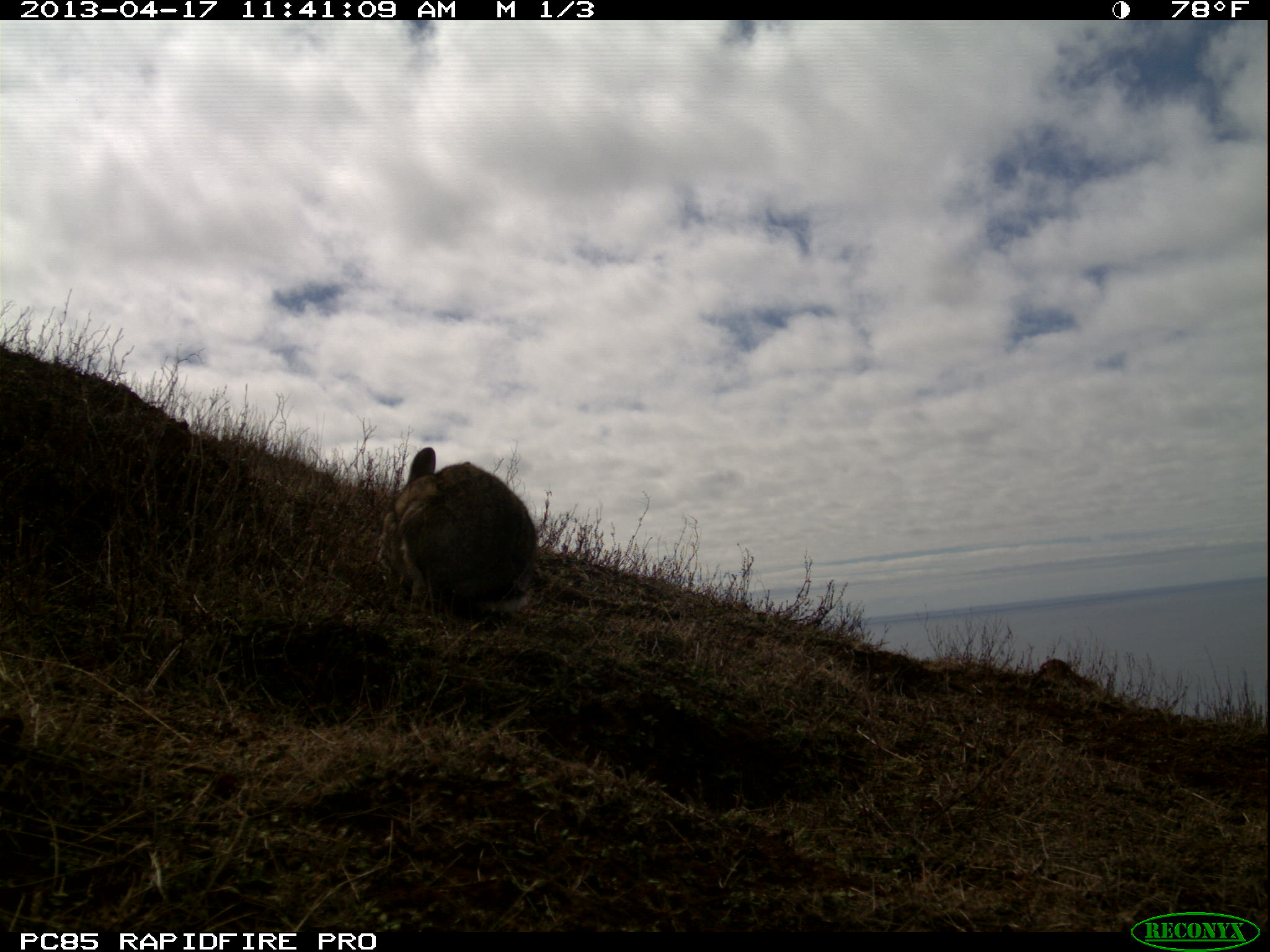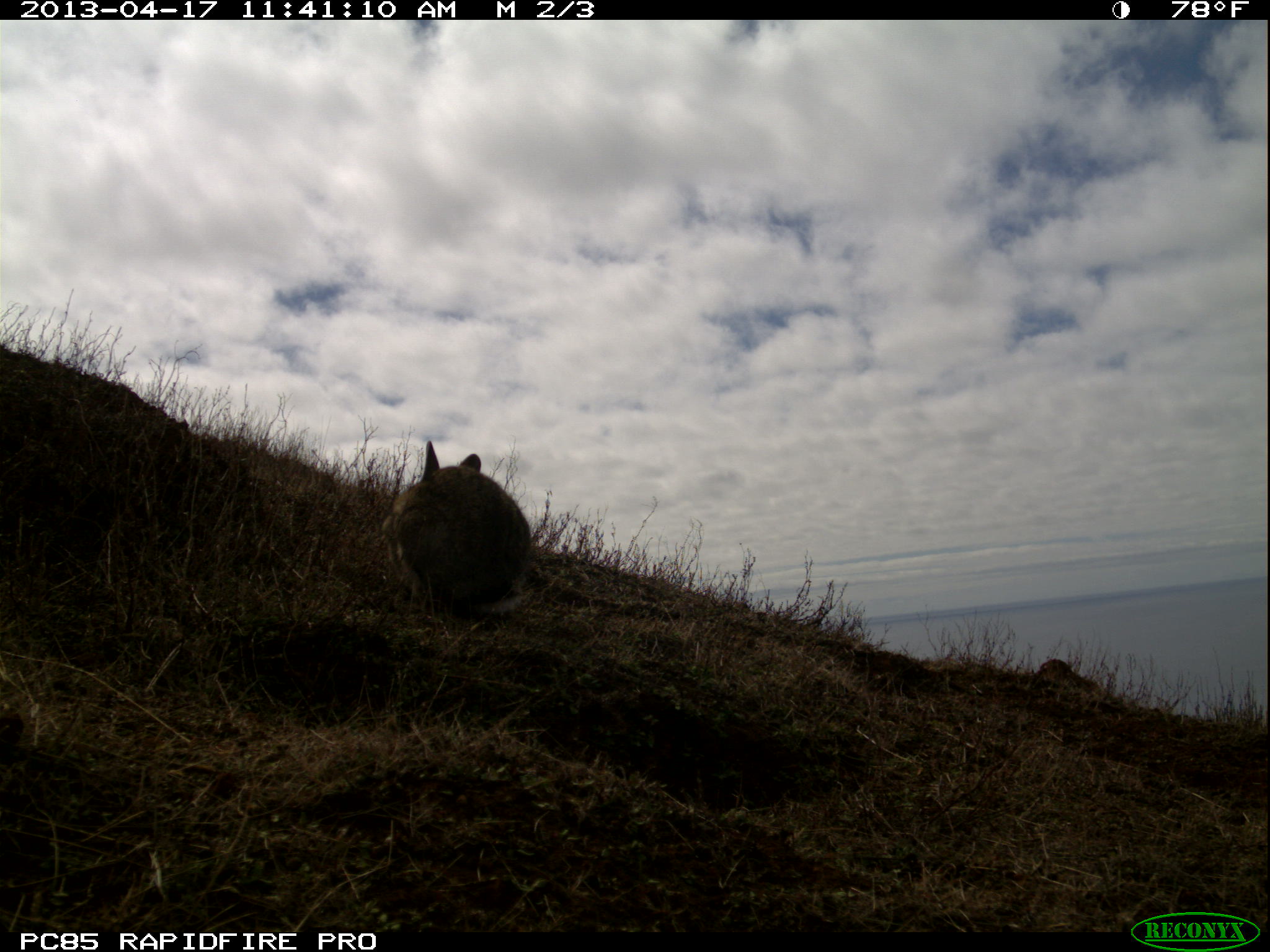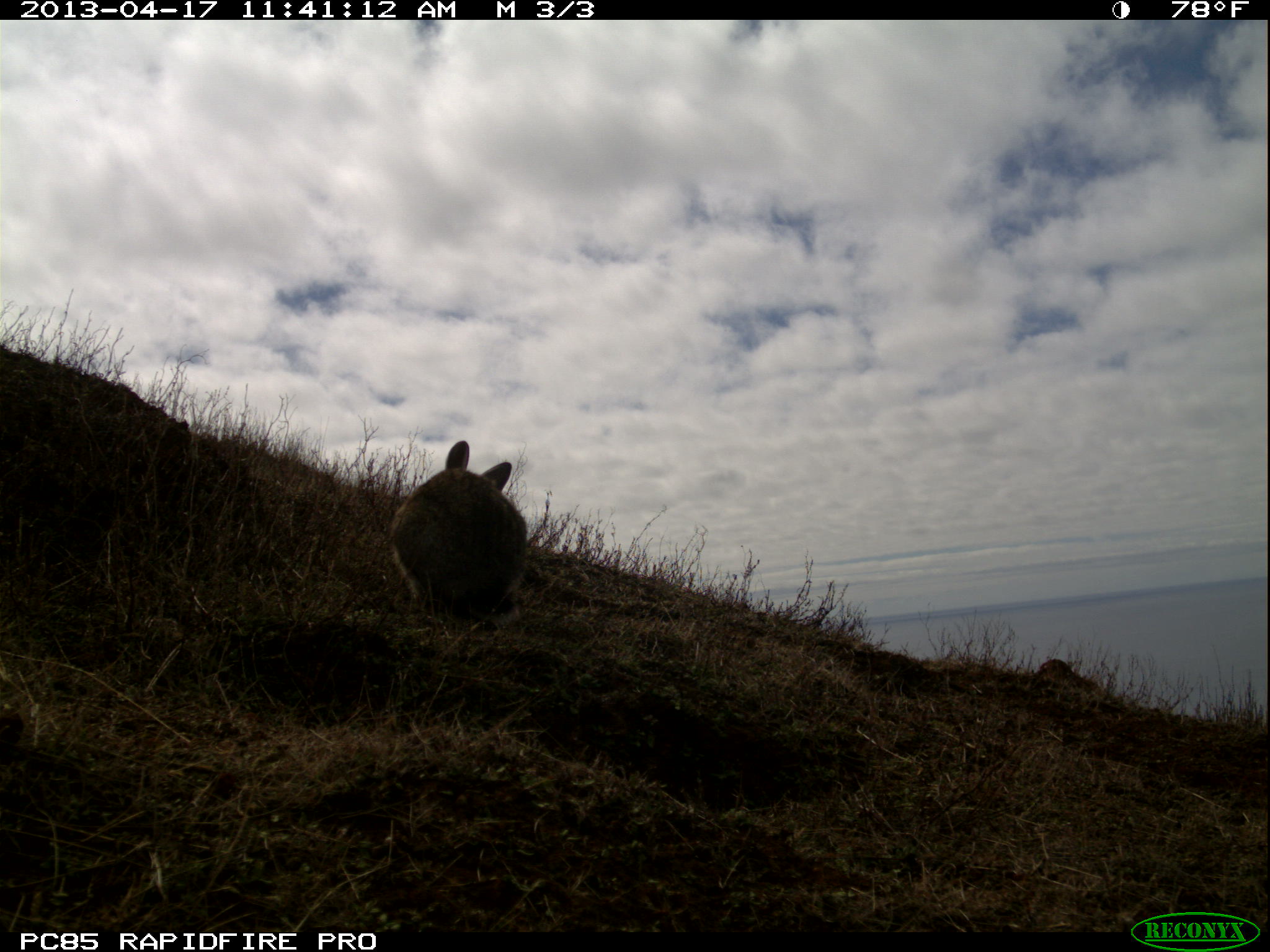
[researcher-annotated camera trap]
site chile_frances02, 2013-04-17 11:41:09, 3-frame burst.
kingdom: Animalia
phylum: Chordata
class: Mammalia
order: Lagomorpha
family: Leporidae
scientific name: Leporidae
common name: rabbits and hares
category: rabbit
Rabbit (rabbits and hares) (Leporidae).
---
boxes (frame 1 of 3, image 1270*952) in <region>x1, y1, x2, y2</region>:
rabbit: <region>373, 448, 539, 625</region>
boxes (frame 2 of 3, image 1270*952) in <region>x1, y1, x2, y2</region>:
rabbit: <region>382, 439, 535, 627</region>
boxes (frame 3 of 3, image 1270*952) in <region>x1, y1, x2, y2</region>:
rabbit: <region>384, 442, 529, 628</region>